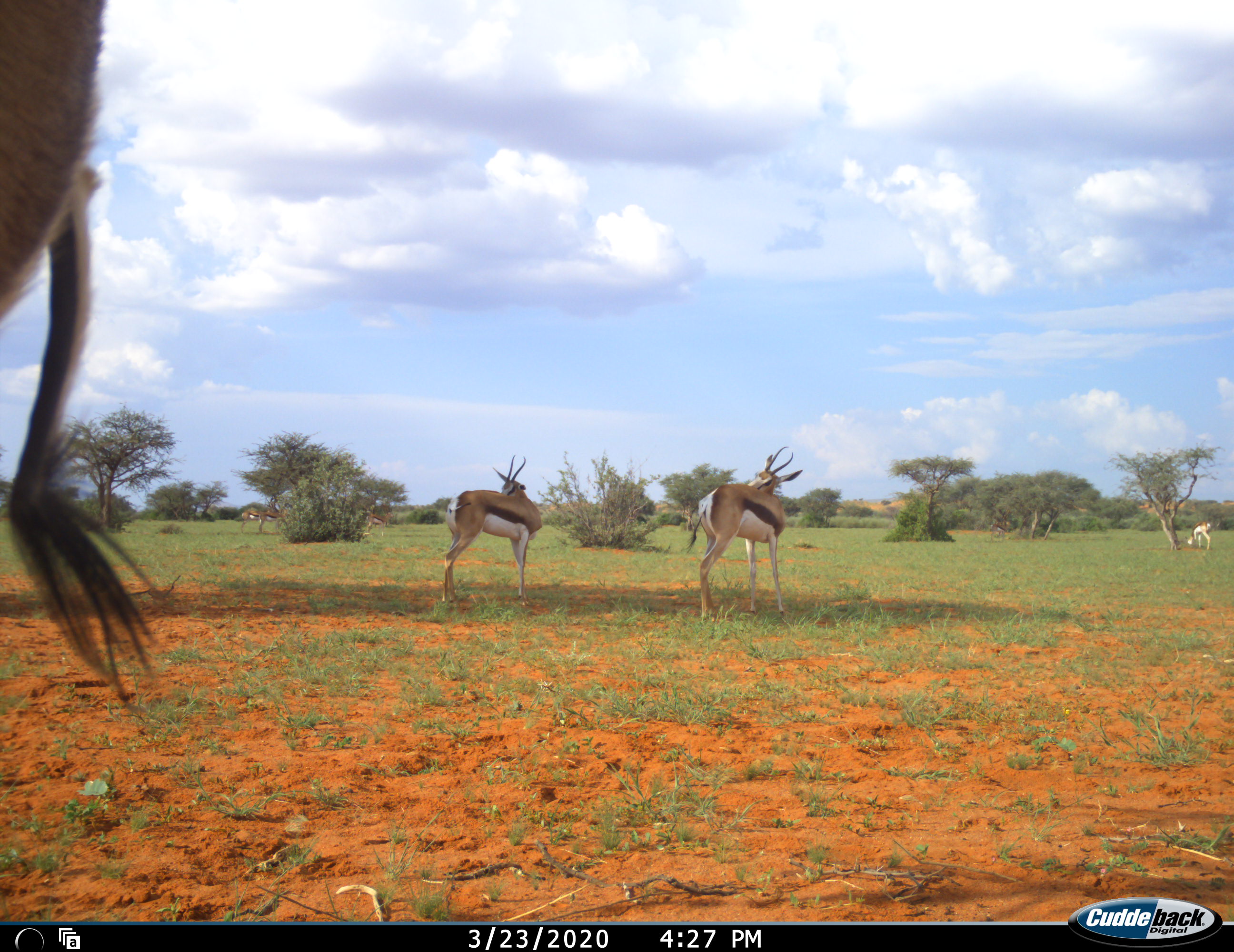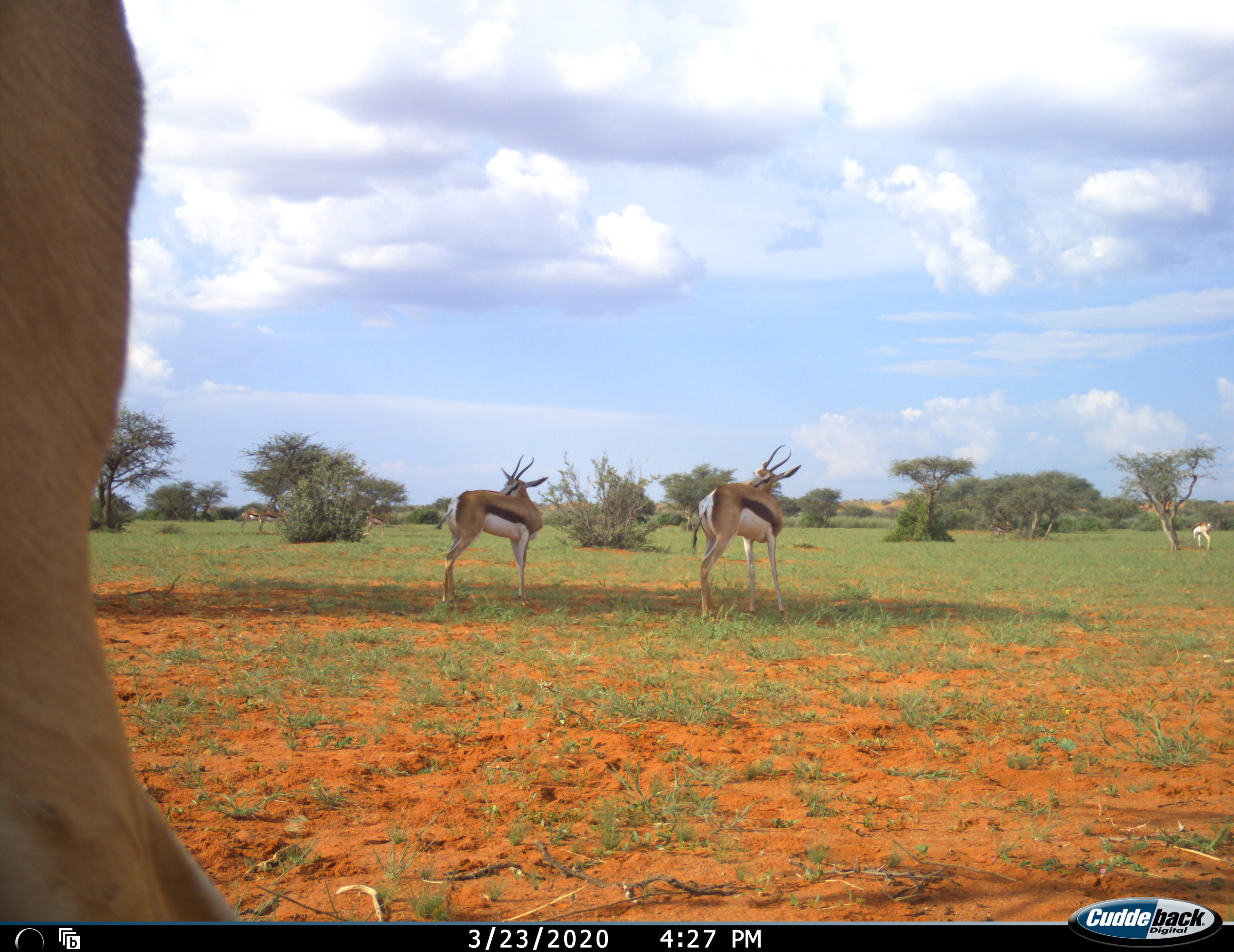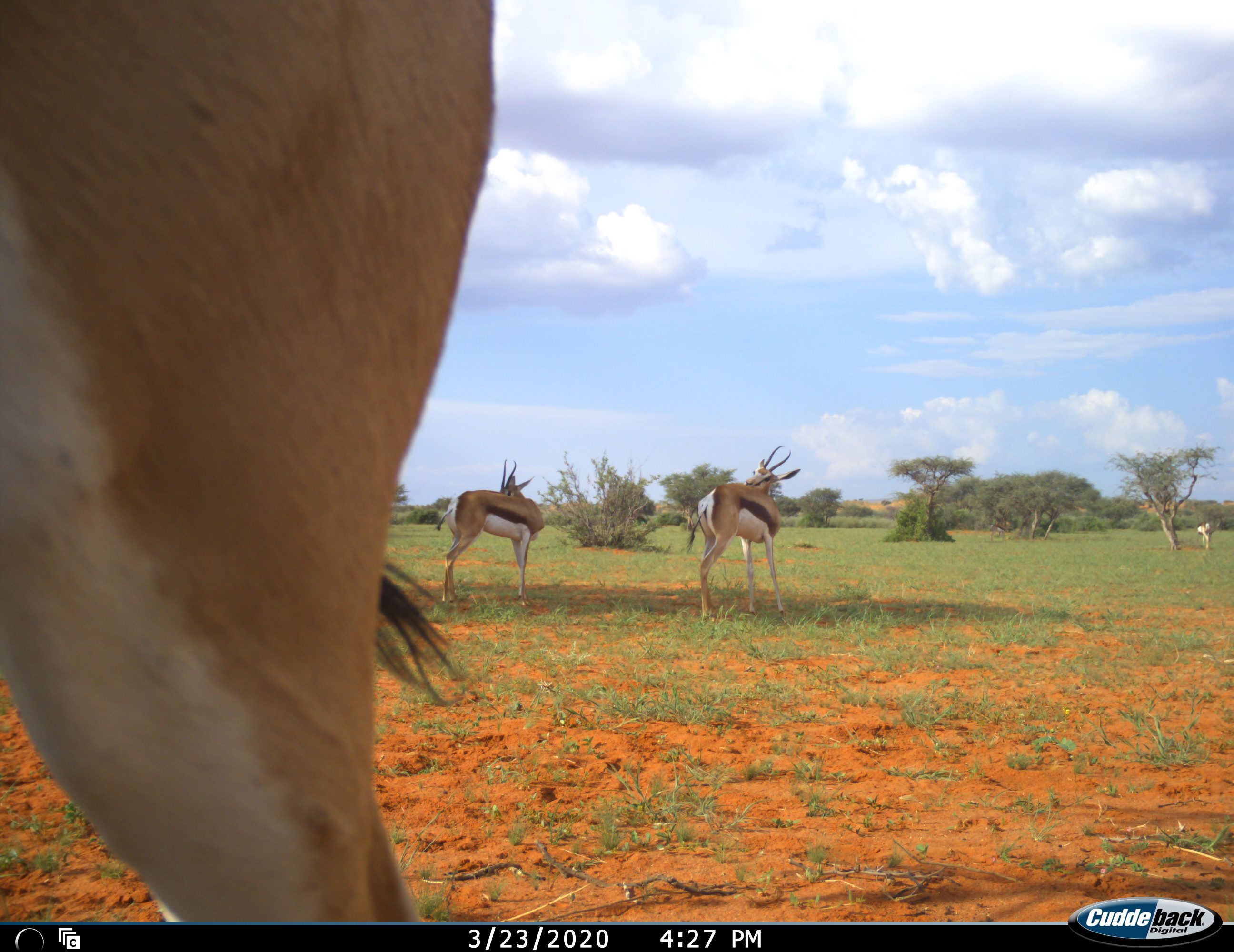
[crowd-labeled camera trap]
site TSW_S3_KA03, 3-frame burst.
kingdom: Animalia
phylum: Chordata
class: Mammalia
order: Artiodactyla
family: Bovidae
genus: Antidorcas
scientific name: Antidorcas marsupialis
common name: springbok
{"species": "springbok (Antidorcas marsupialis)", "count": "5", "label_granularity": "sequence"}